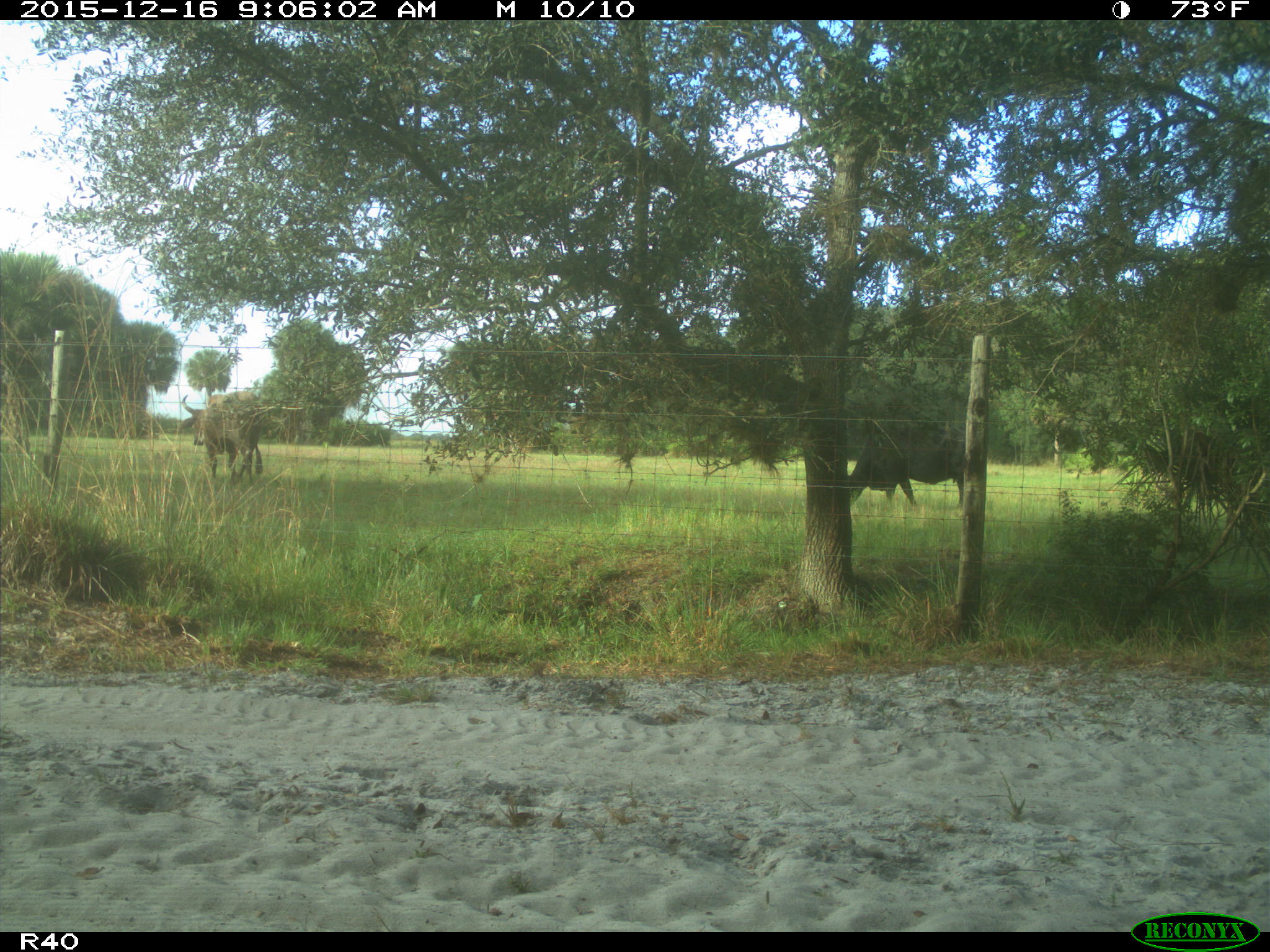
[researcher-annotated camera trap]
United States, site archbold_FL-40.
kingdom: Animalia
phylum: Chordata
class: Mammalia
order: Artiodactyla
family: Bovidae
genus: Bos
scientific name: Bos taurus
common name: domestic cow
Bos taurus (domestic cow).